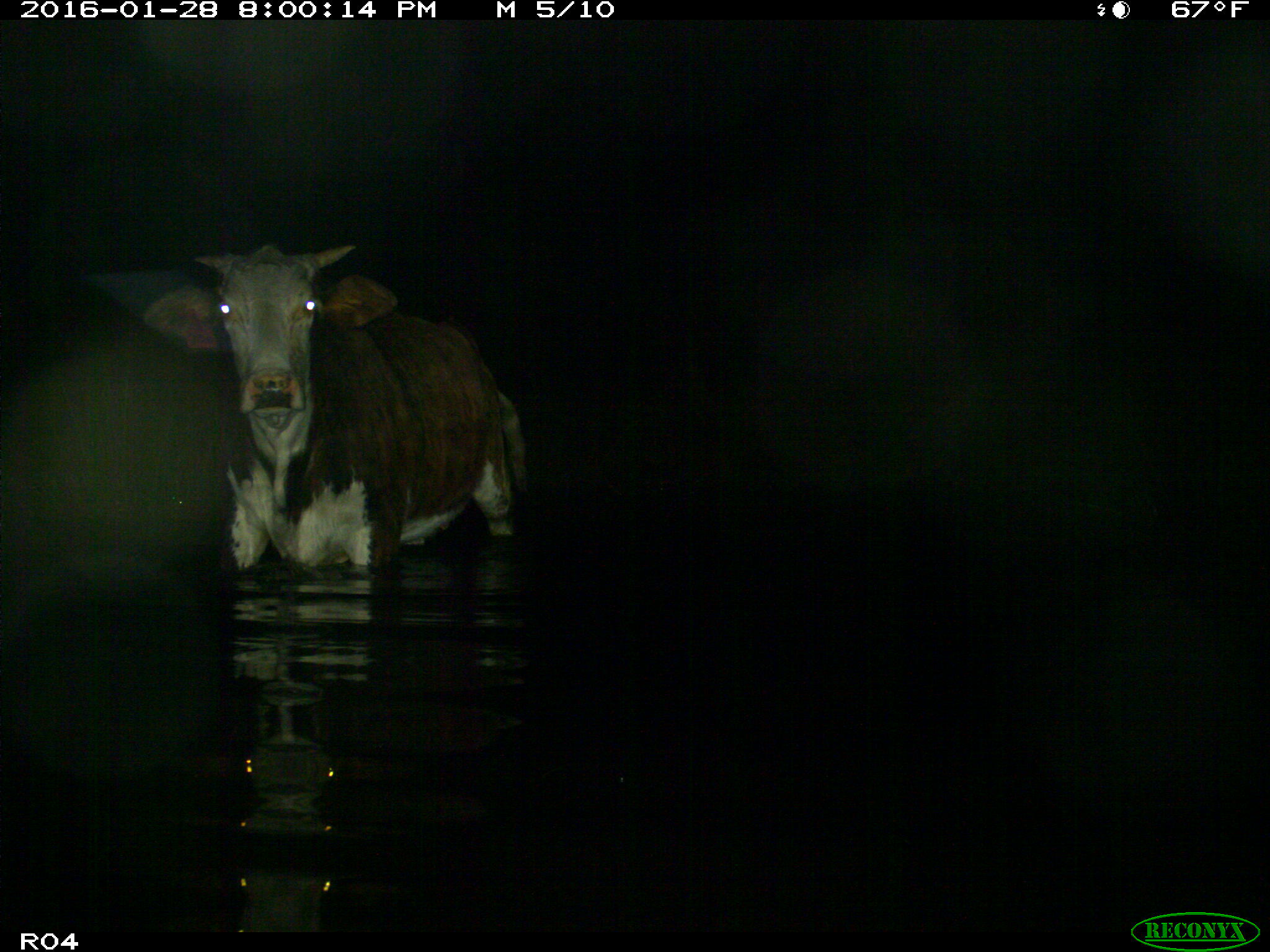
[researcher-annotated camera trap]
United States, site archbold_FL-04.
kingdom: Animalia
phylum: Chordata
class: Mammalia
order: Artiodactyla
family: Bovidae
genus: Bos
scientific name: Bos taurus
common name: domestic cow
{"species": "Bos taurus (domestic cow)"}